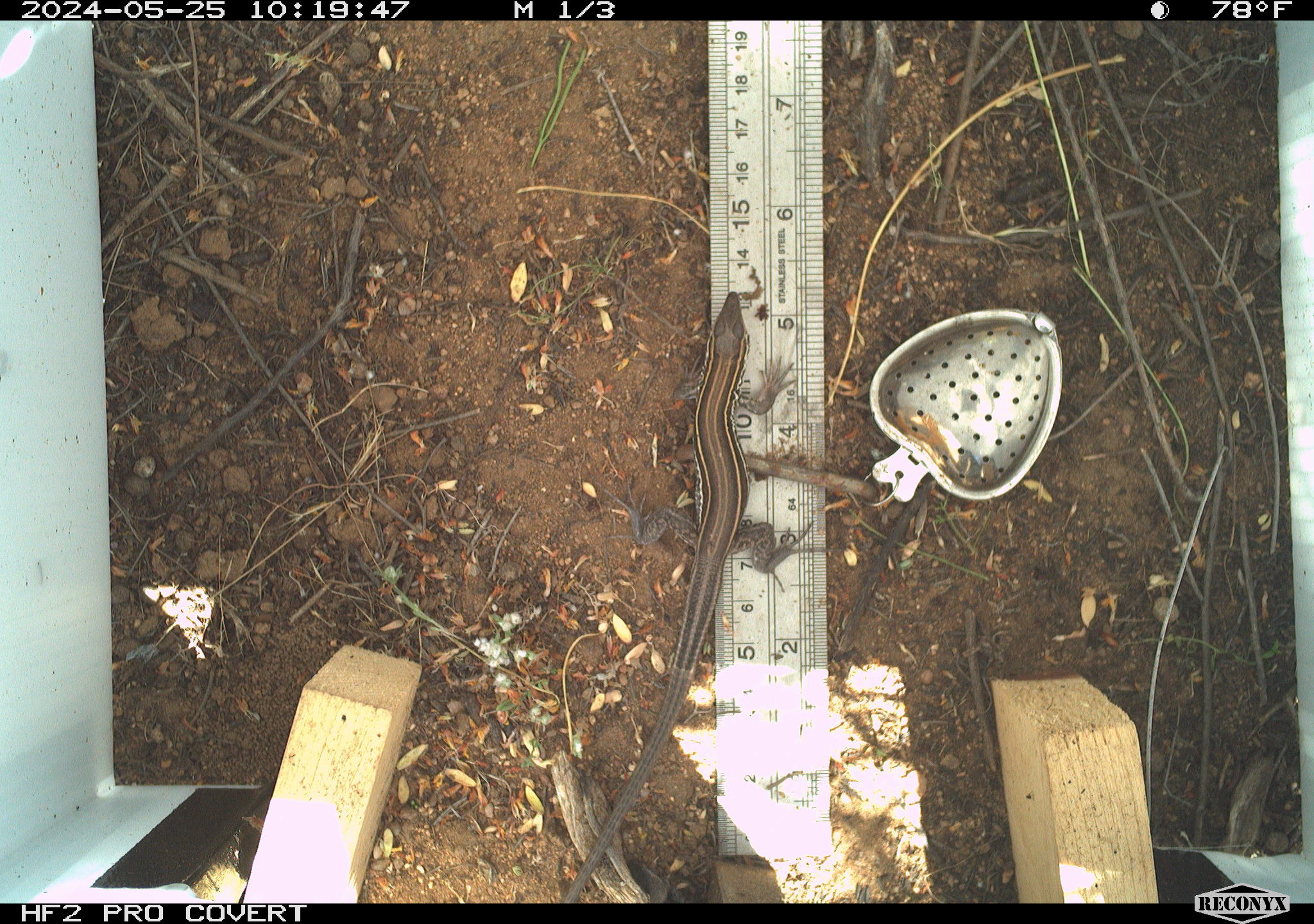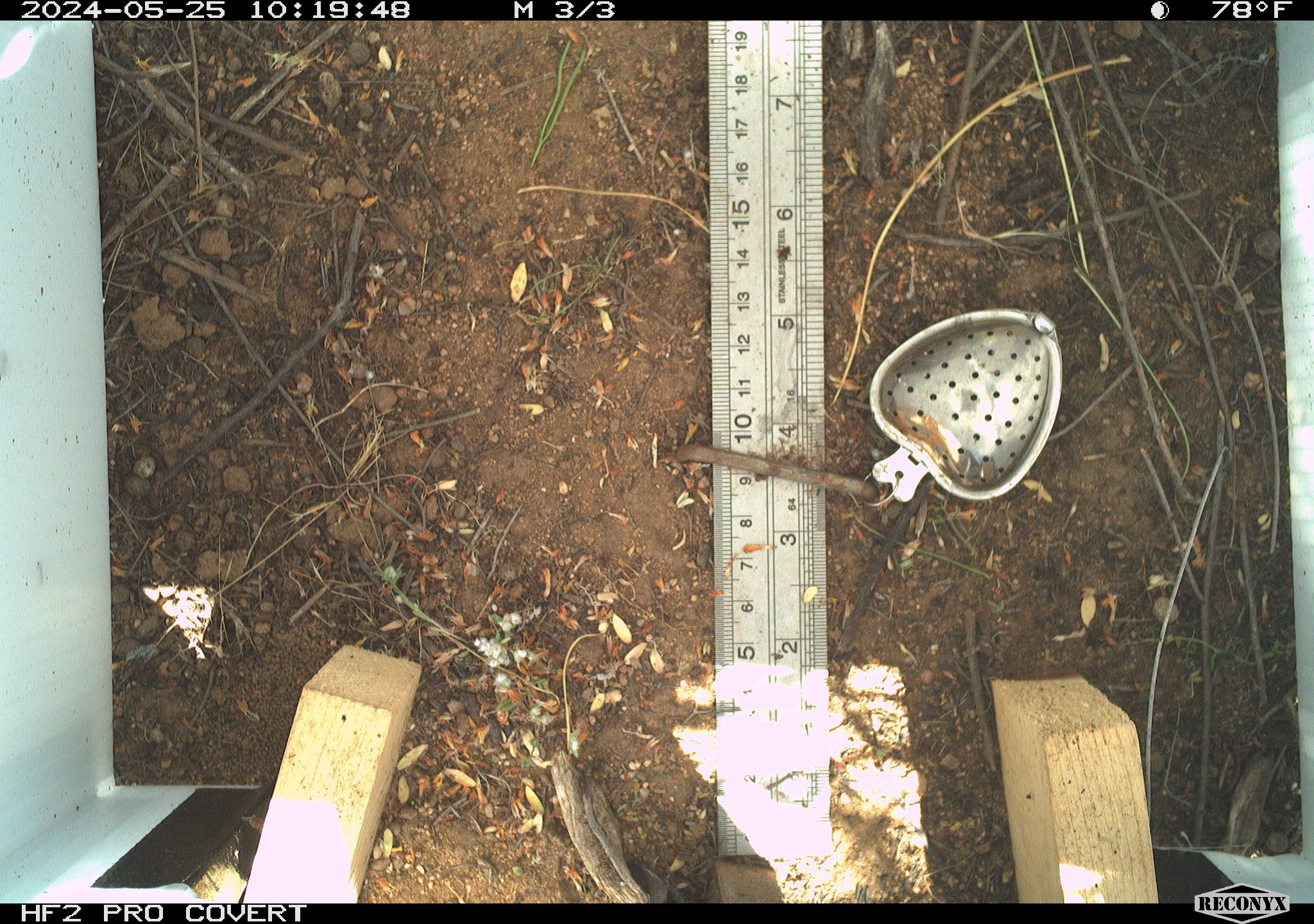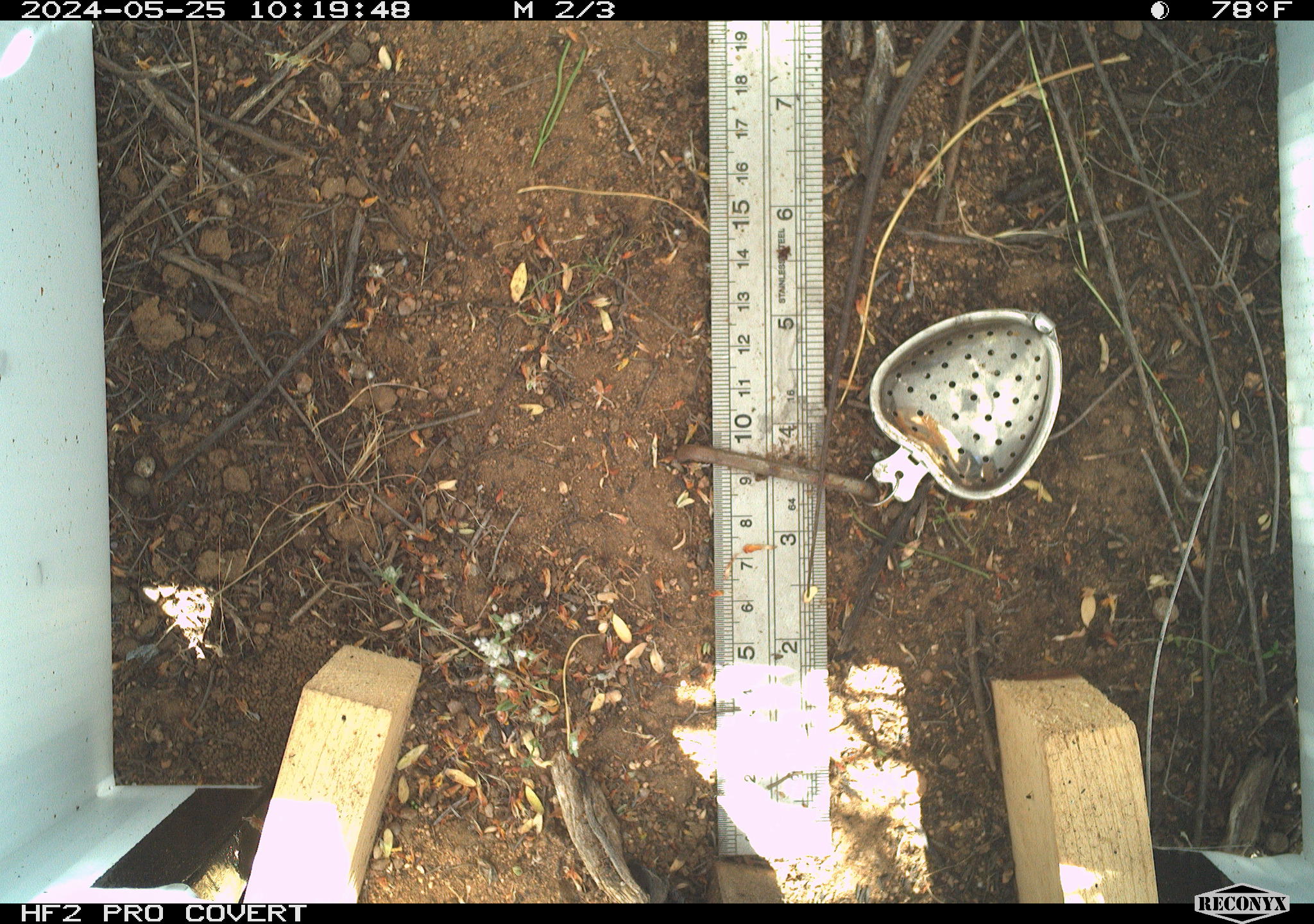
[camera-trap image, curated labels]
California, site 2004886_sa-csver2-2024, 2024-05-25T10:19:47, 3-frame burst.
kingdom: Animalia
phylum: Chordata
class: Reptilia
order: Squamata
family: Scincidae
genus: Plestiodon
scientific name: Plestiodon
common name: blue-tailed skinks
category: plestiodon species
Plestiodon species (blue-tailed skinks) (Plestiodon).